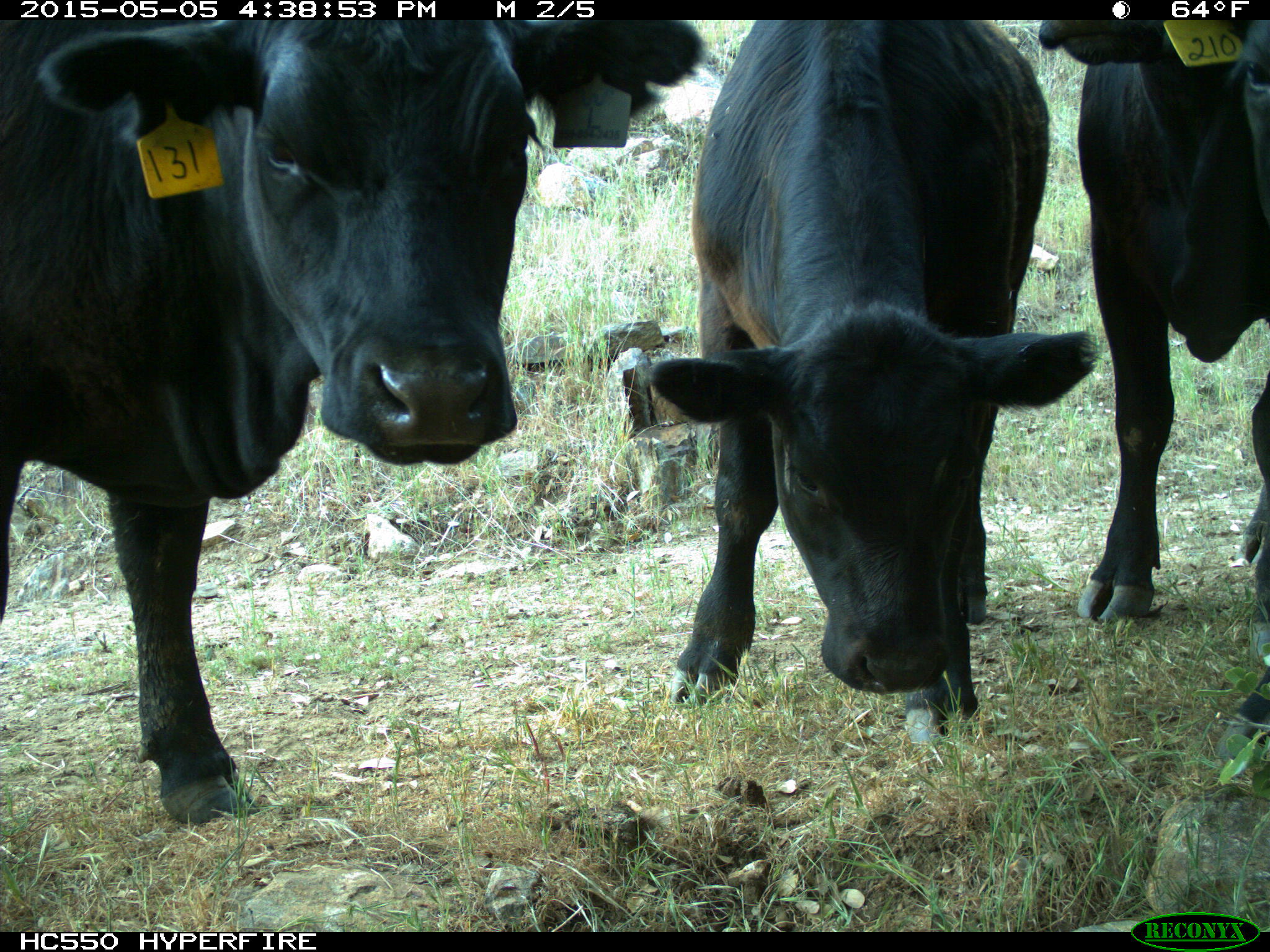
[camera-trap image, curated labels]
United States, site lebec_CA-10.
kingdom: Animalia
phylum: Chordata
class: Mammalia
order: Artiodactyla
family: Bovidae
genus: Bos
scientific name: Bos taurus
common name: domestic cow